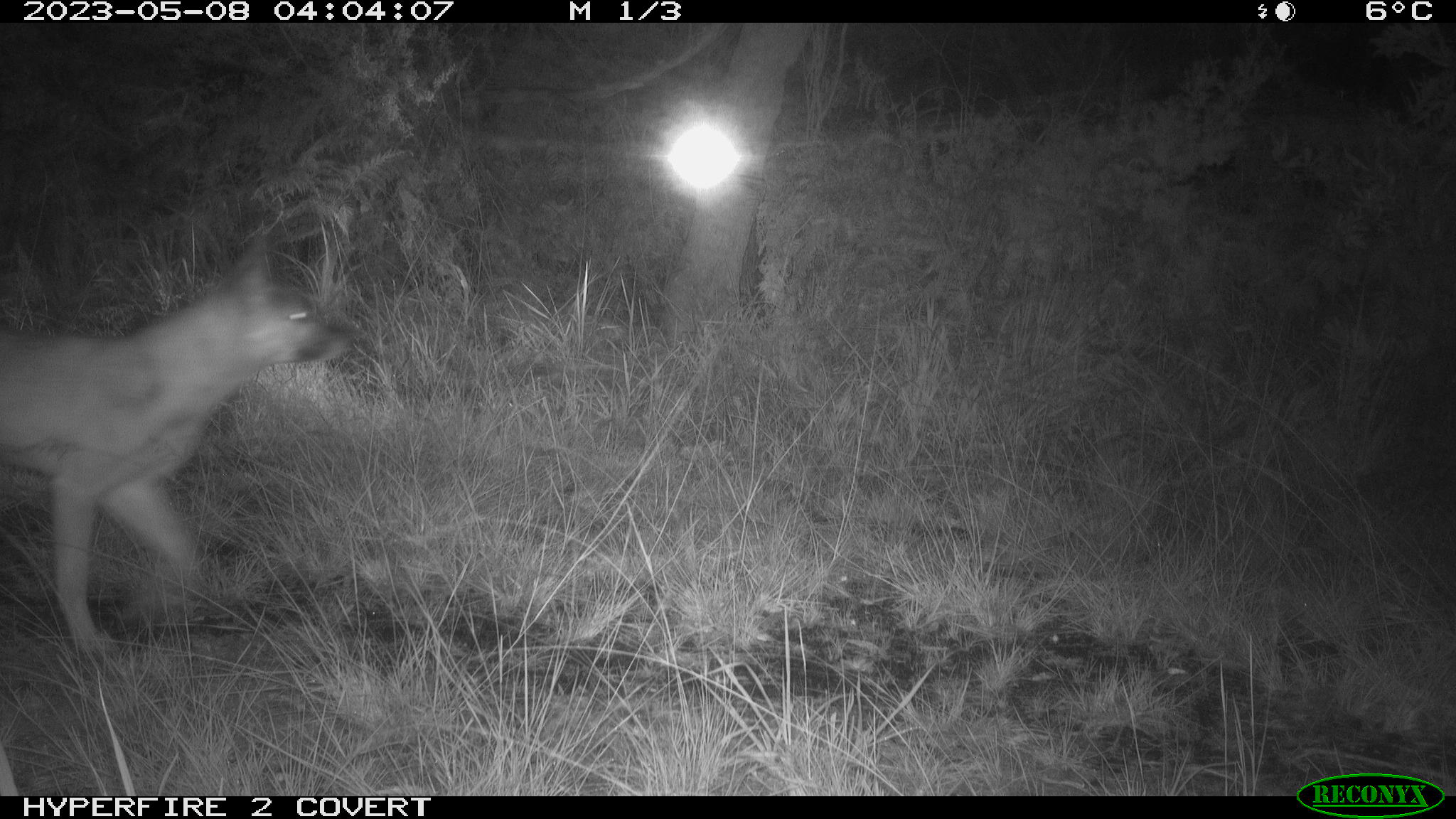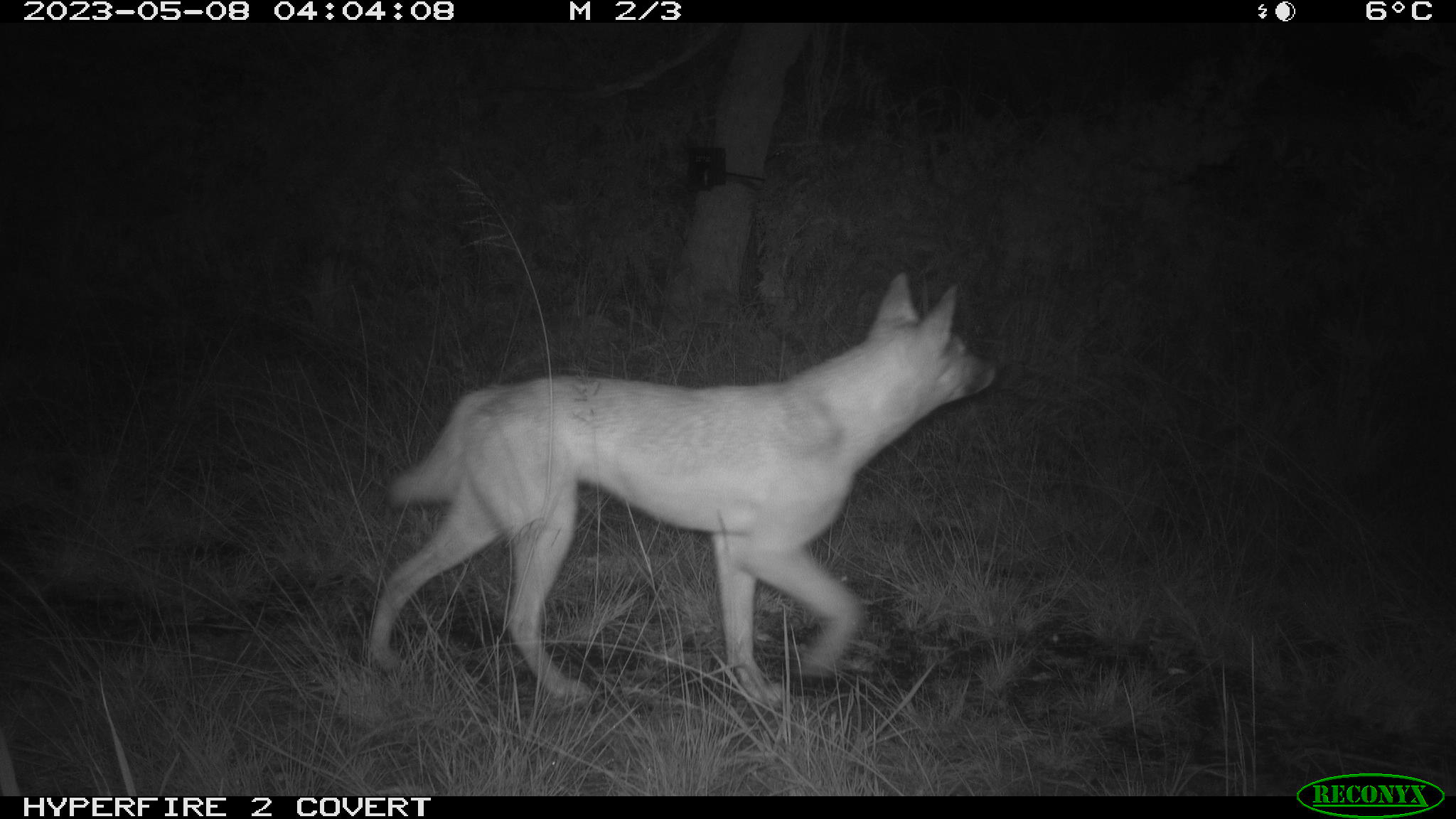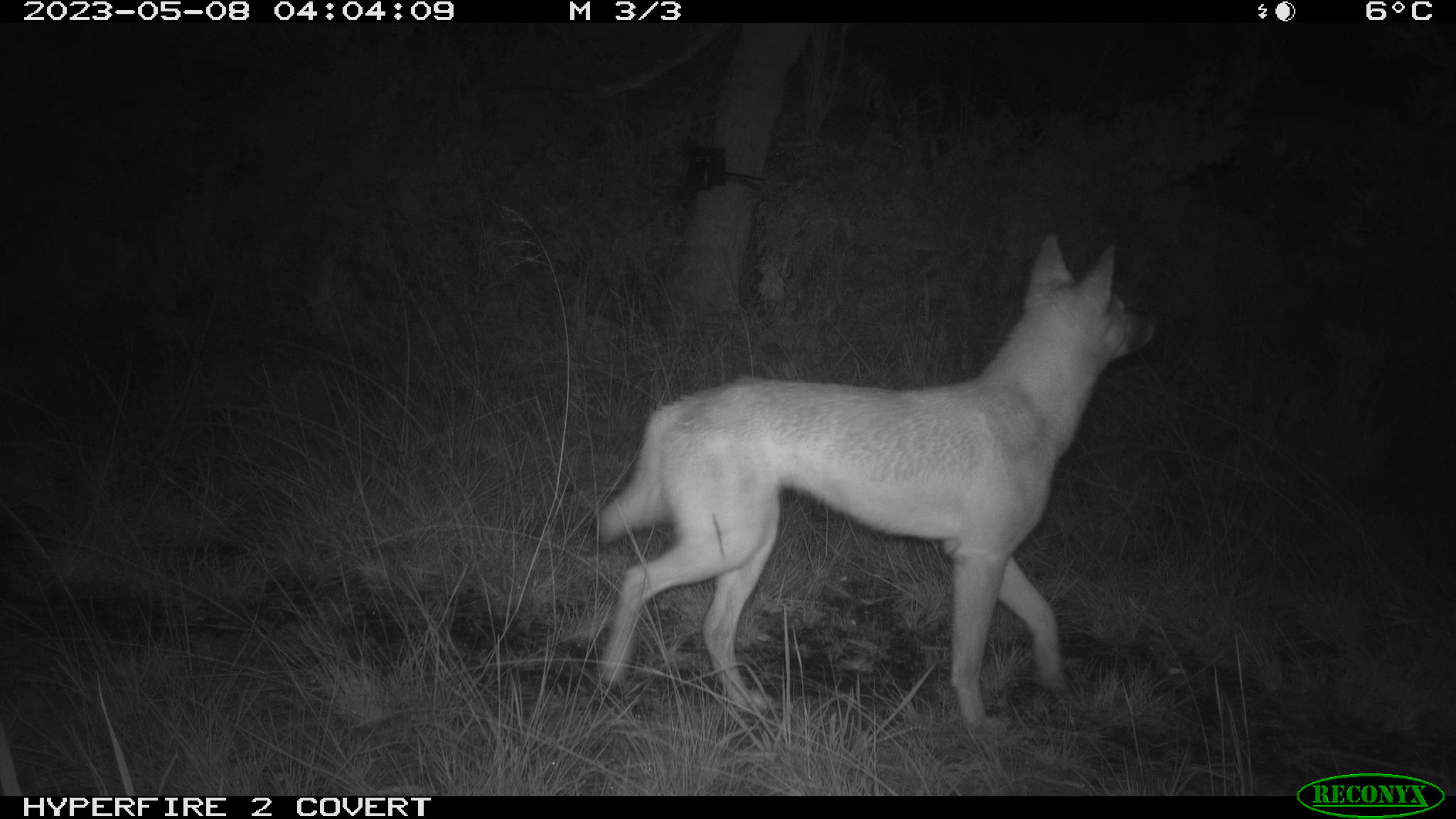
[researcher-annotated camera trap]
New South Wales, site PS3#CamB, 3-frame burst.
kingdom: Animalia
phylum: Chordata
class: Mammalia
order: Carnivora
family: Canidae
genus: Canis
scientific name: Canis familiaris dingo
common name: dingo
Dingo (Canis familiaris dingo).